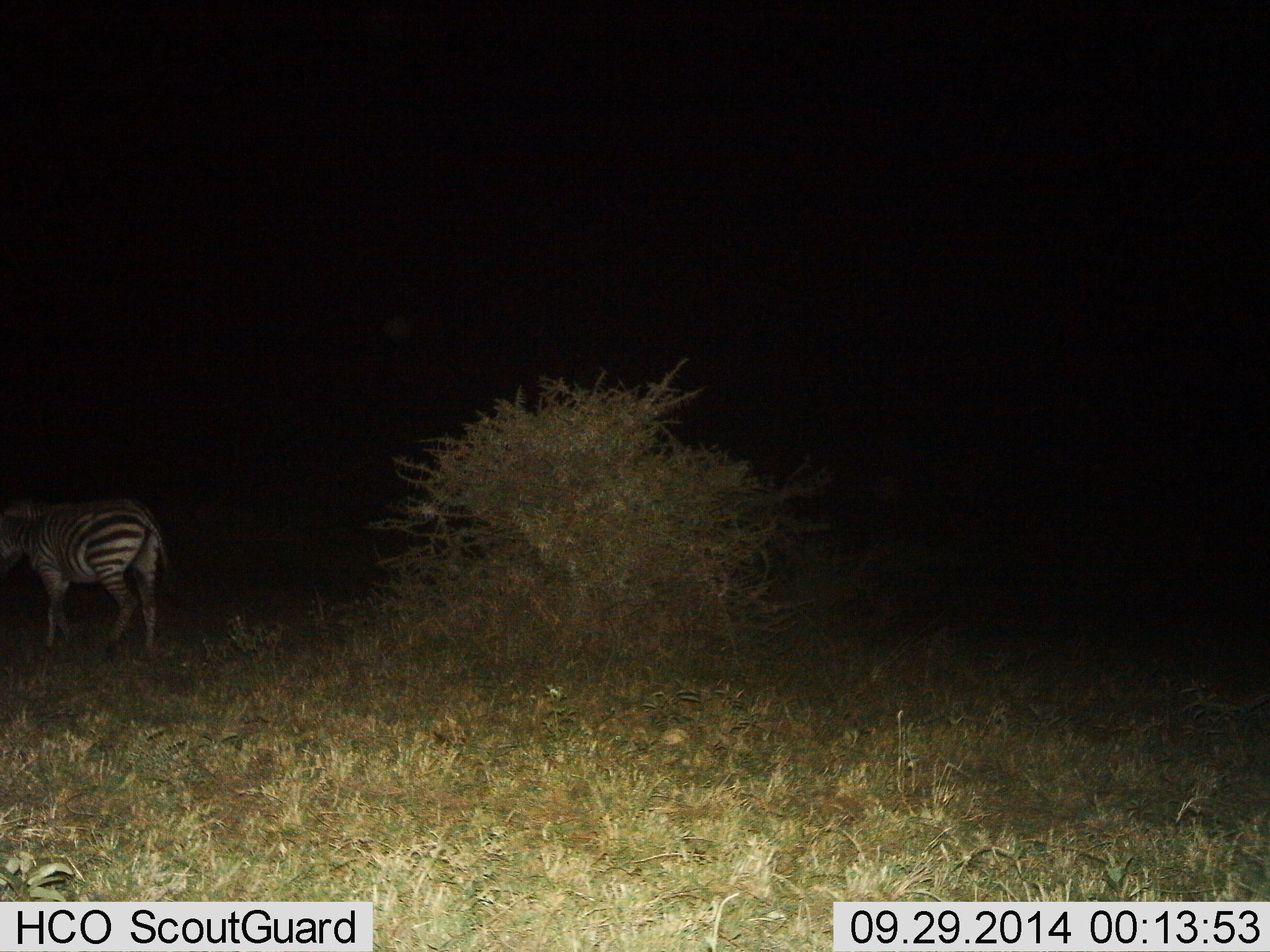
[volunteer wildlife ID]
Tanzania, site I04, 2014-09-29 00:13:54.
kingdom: Animalia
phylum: Chordata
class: Mammalia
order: Perissodactyla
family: Equidae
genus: Equus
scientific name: Equus quagga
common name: plains zebra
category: zebra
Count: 1.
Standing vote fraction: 70%.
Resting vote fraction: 0%.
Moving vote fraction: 30%.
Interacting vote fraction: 0%.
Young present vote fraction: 0%.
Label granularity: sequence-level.